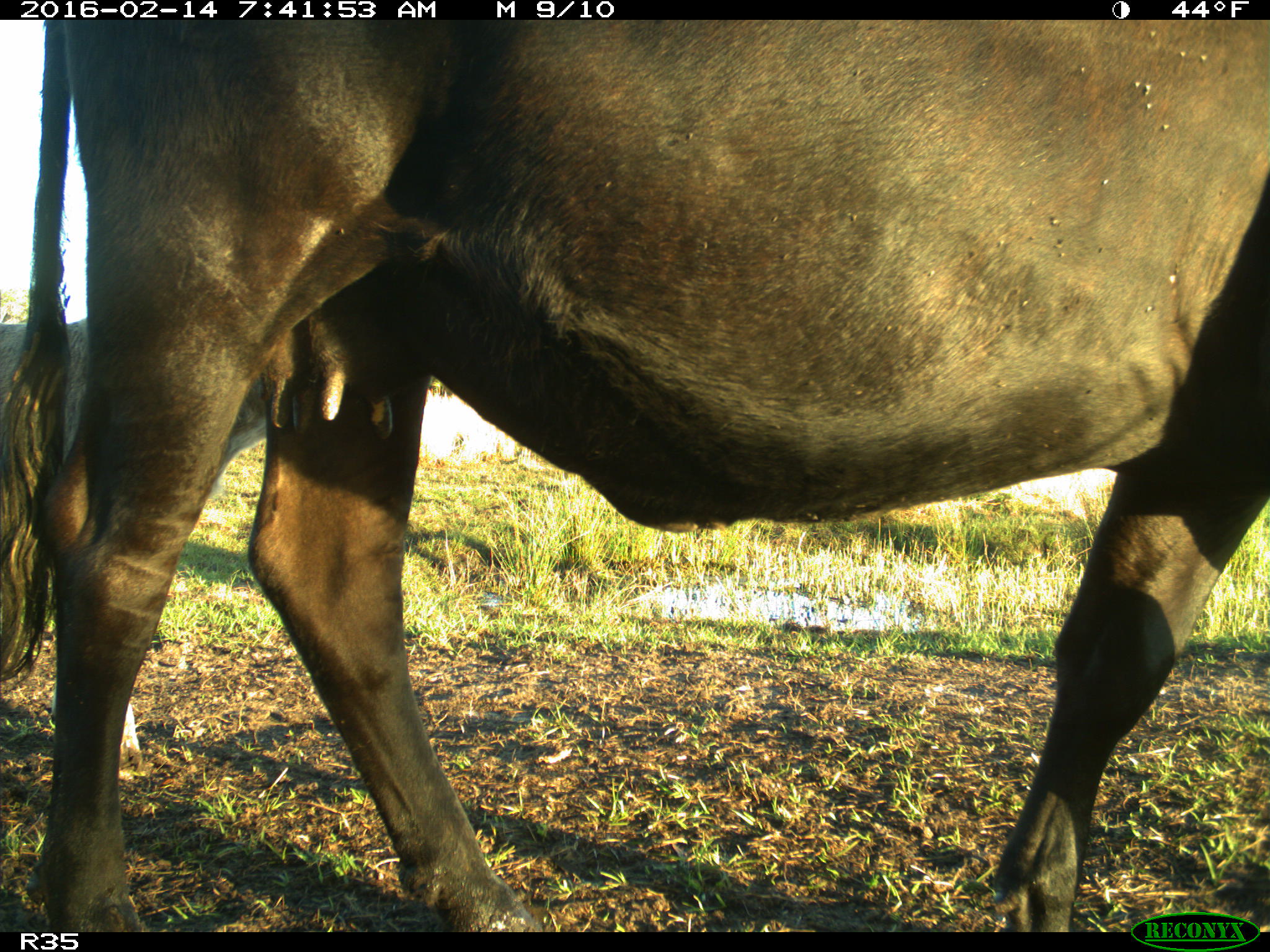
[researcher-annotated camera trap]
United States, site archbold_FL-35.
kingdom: Animalia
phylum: Chordata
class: Mammalia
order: Artiodactyla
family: Bovidae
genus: Bos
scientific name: Bos taurus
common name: domestic cow